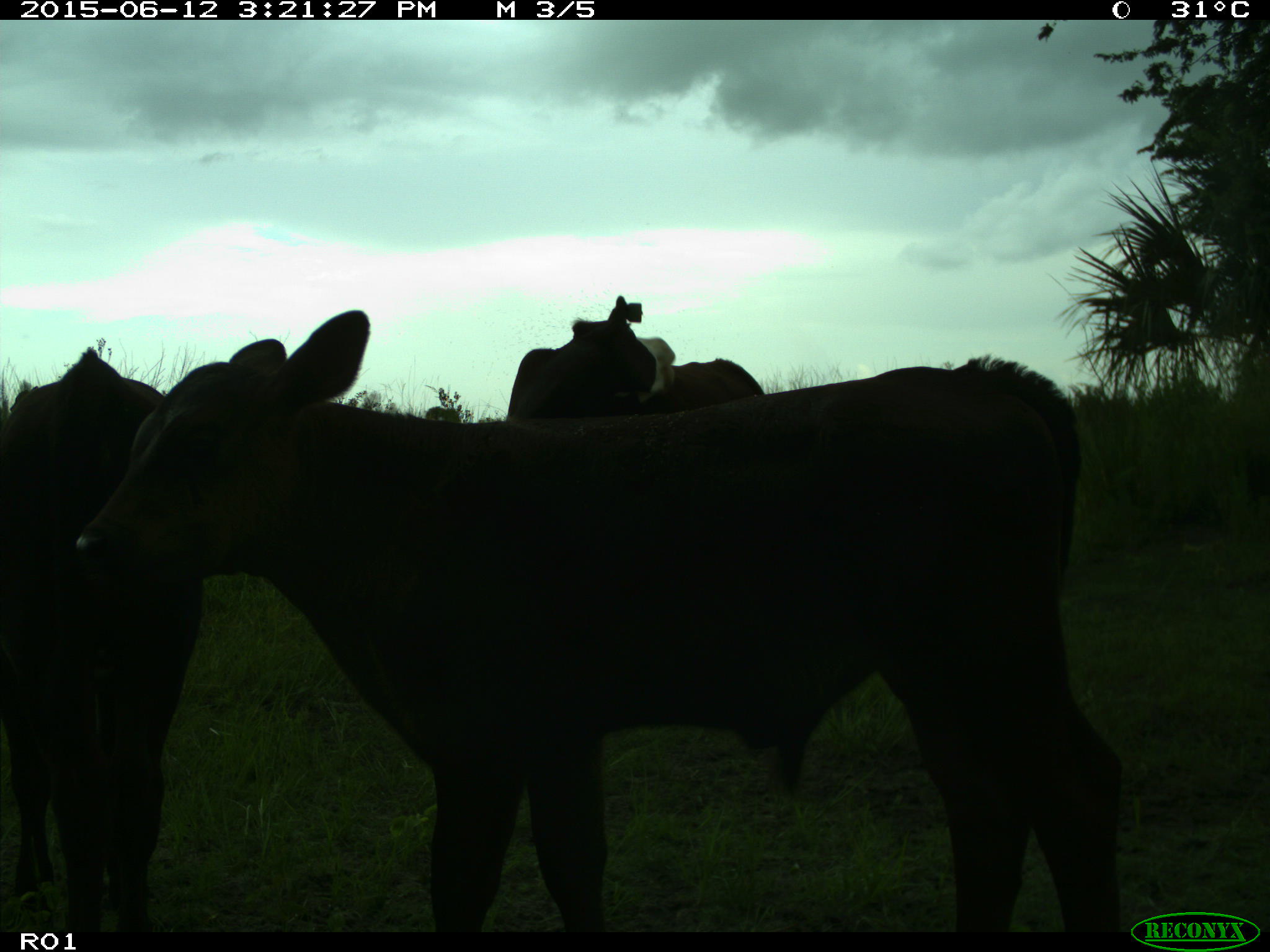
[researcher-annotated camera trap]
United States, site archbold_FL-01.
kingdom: Animalia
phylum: Chordata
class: Mammalia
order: Artiodactyla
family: Bovidae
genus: Bos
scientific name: Bos taurus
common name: domestic cow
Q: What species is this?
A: Bos taurus (domestic cow).